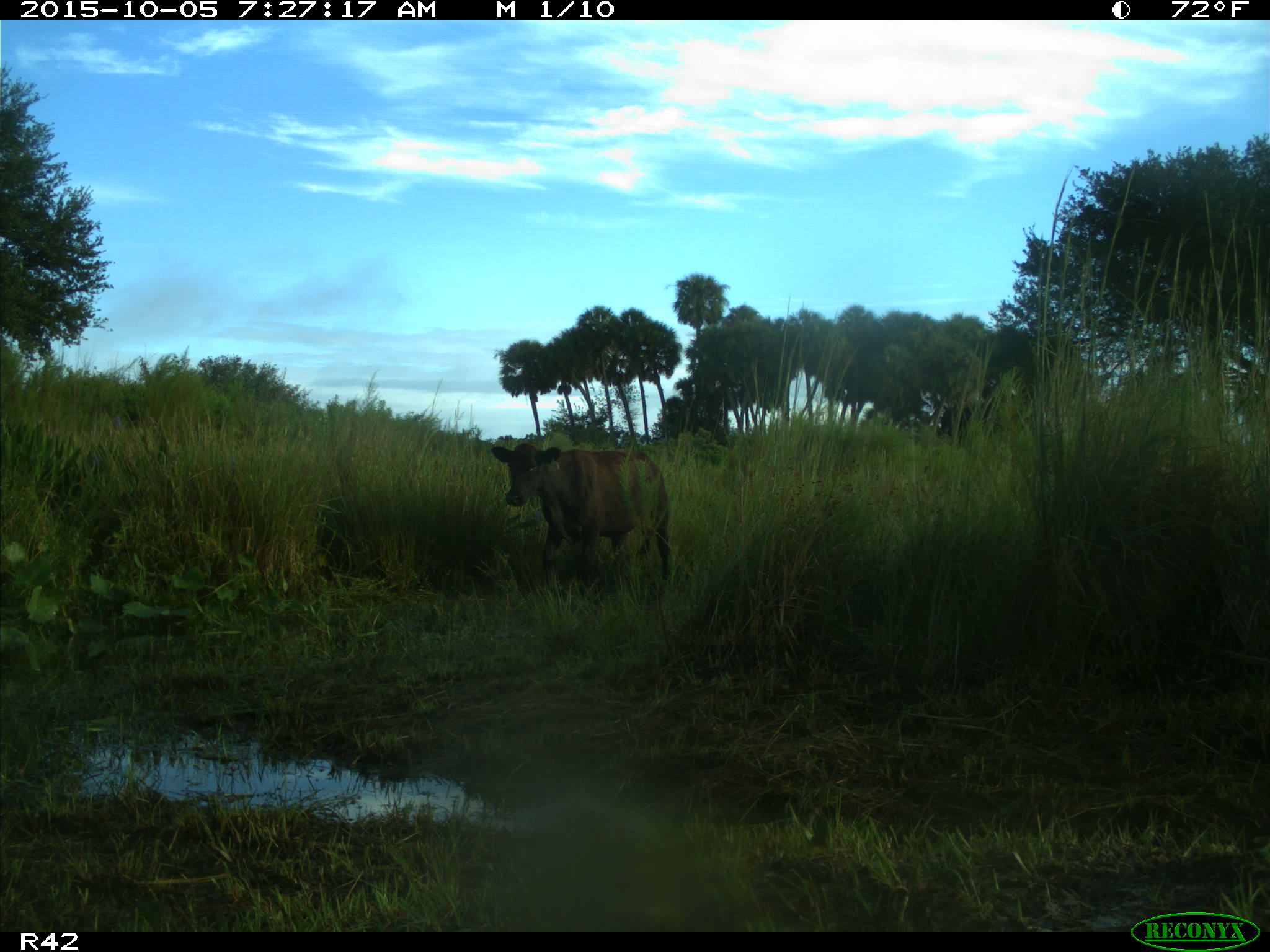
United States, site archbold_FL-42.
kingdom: Animalia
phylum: Chordata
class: Mammalia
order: Artiodactyla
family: Bovidae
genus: Bos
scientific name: Bos taurus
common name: domestic cow